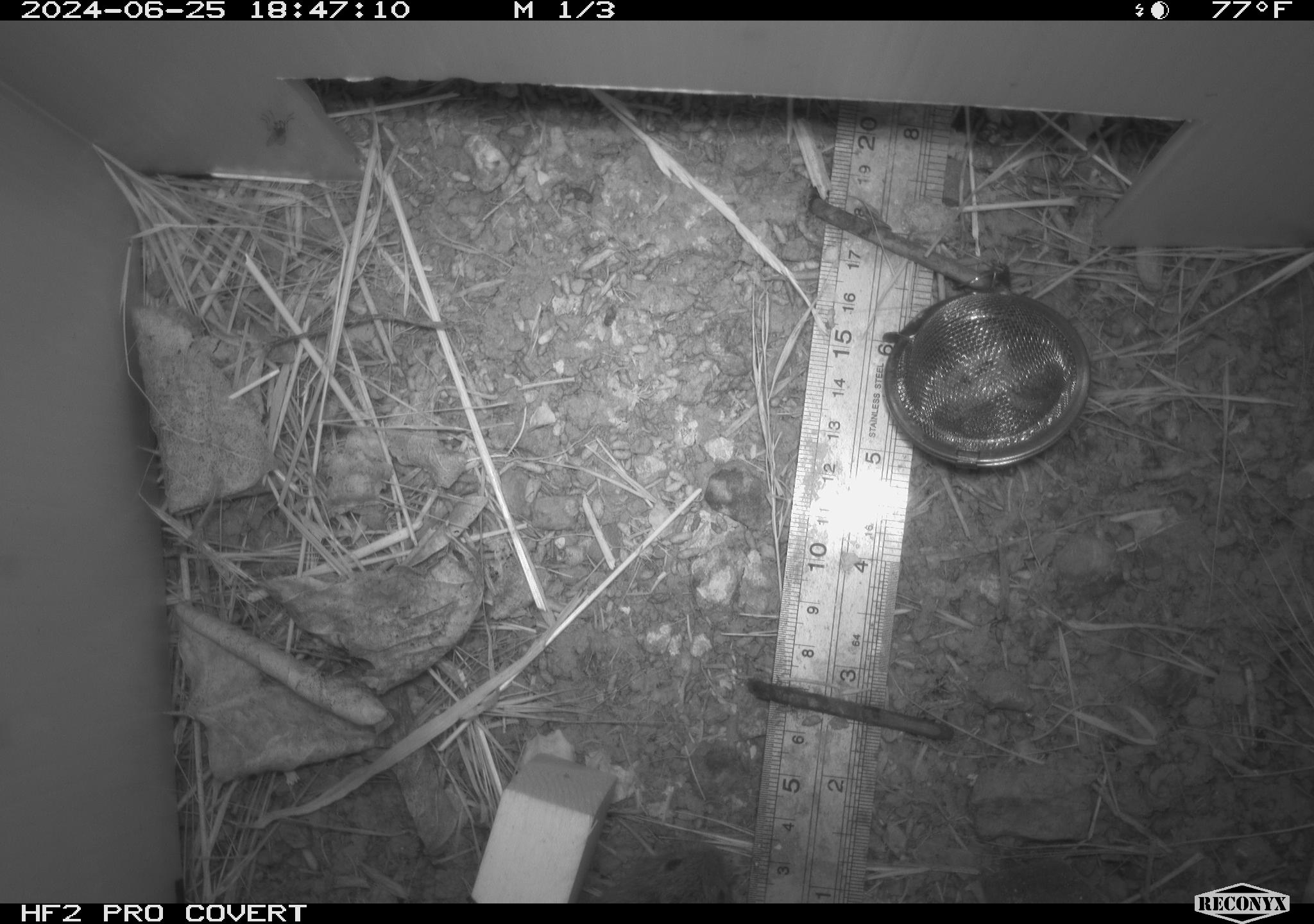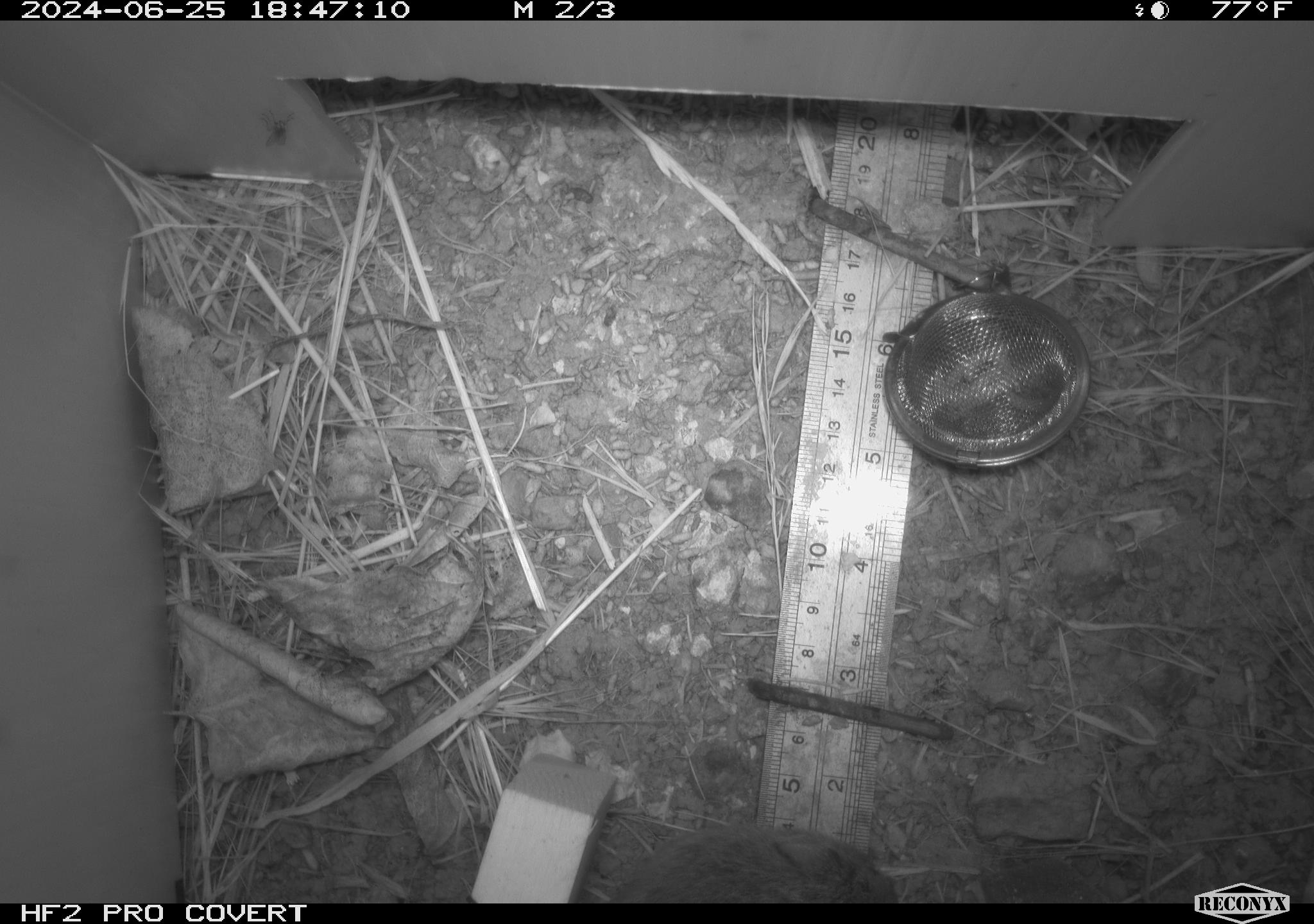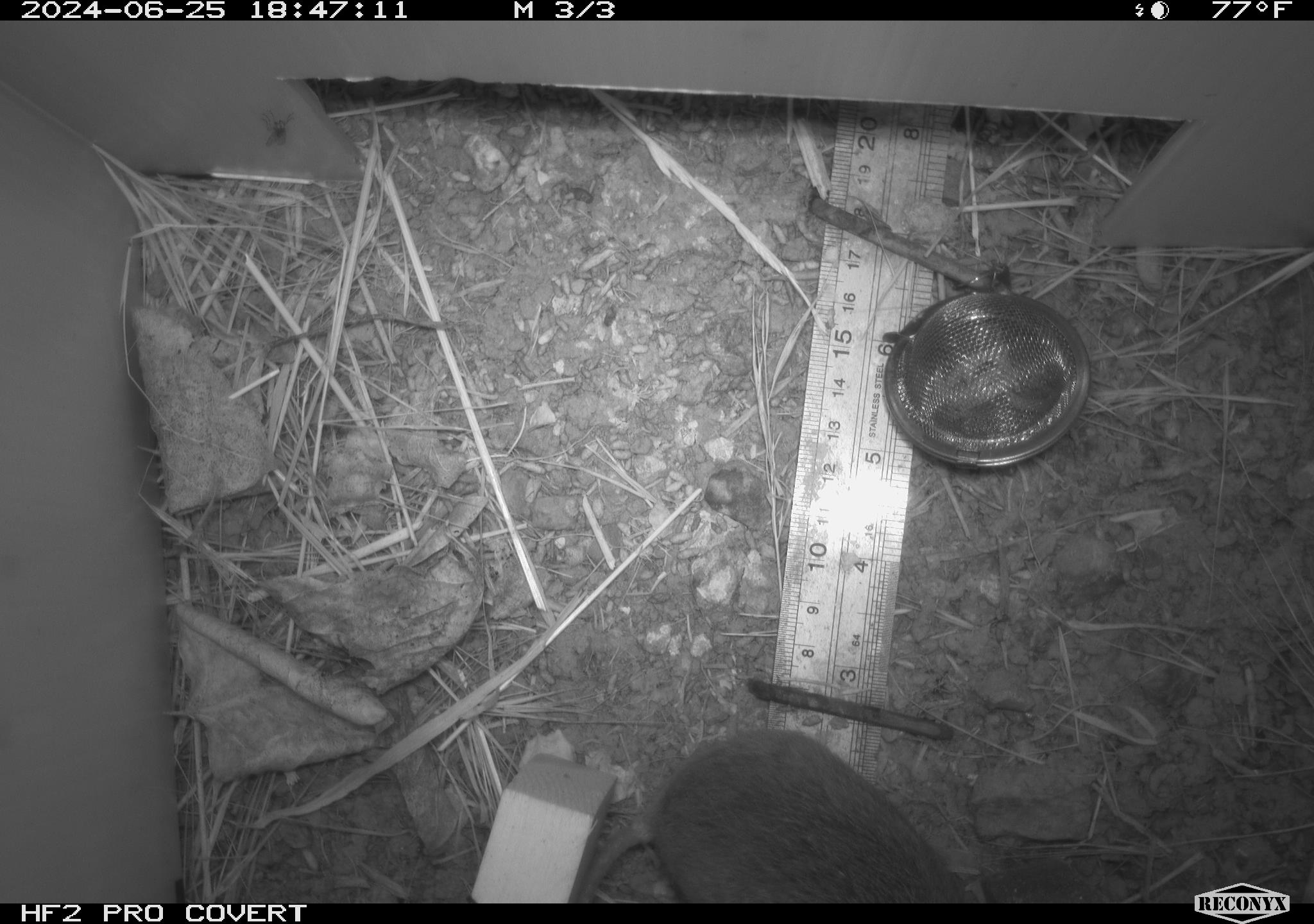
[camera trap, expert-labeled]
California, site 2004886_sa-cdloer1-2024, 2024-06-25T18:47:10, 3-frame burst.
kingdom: Animalia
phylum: Chordata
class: Mammalia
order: Rodentia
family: Cricetidae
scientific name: Arvicolinae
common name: voles, lemmings, and muskrats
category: arvicolinae subfamily